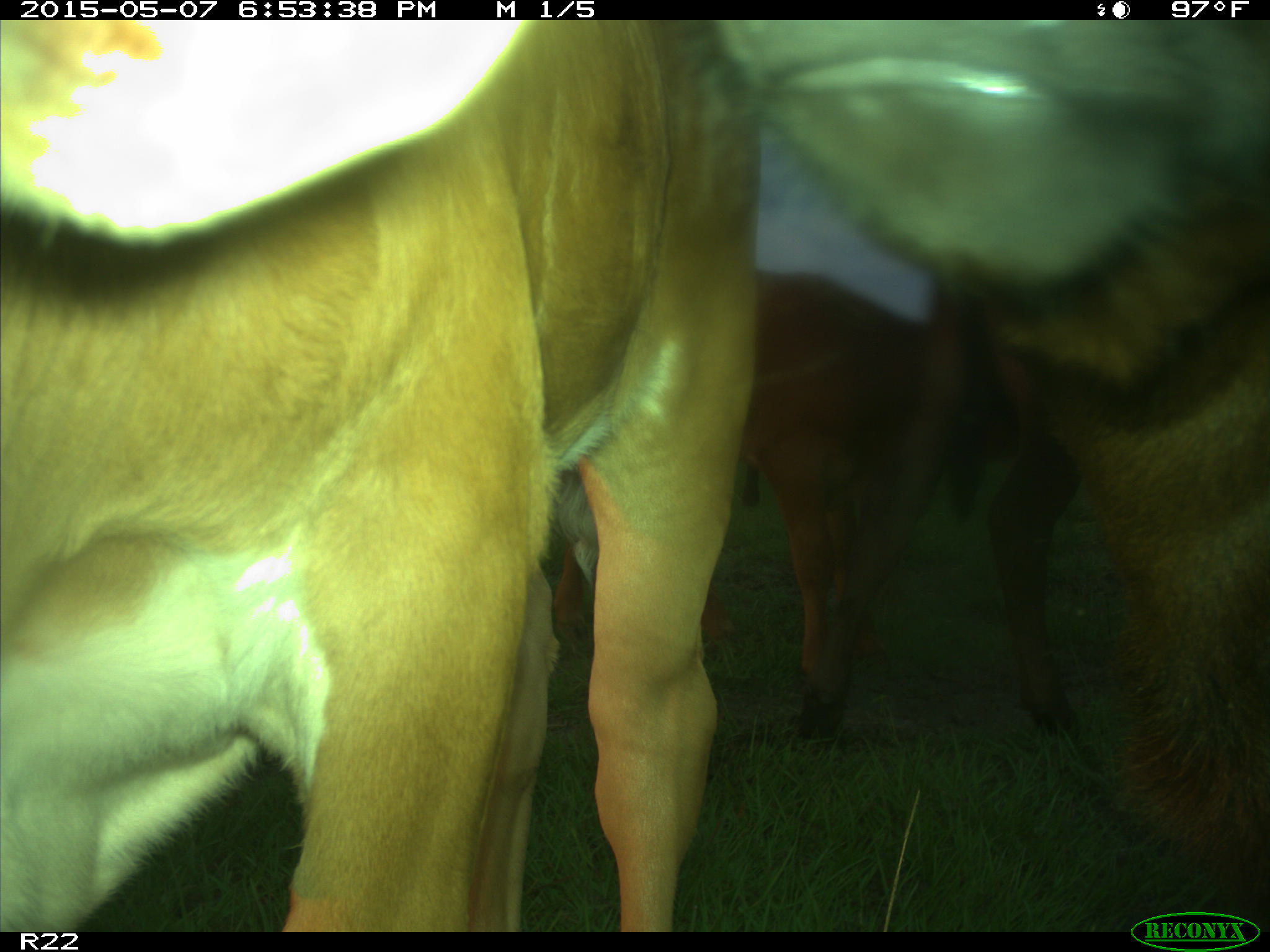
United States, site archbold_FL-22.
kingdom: Animalia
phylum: Chordata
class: Mammalia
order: Artiodactyla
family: Bovidae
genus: Bos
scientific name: Bos taurus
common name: domestic cow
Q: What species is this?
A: Bos taurus (domestic cow).